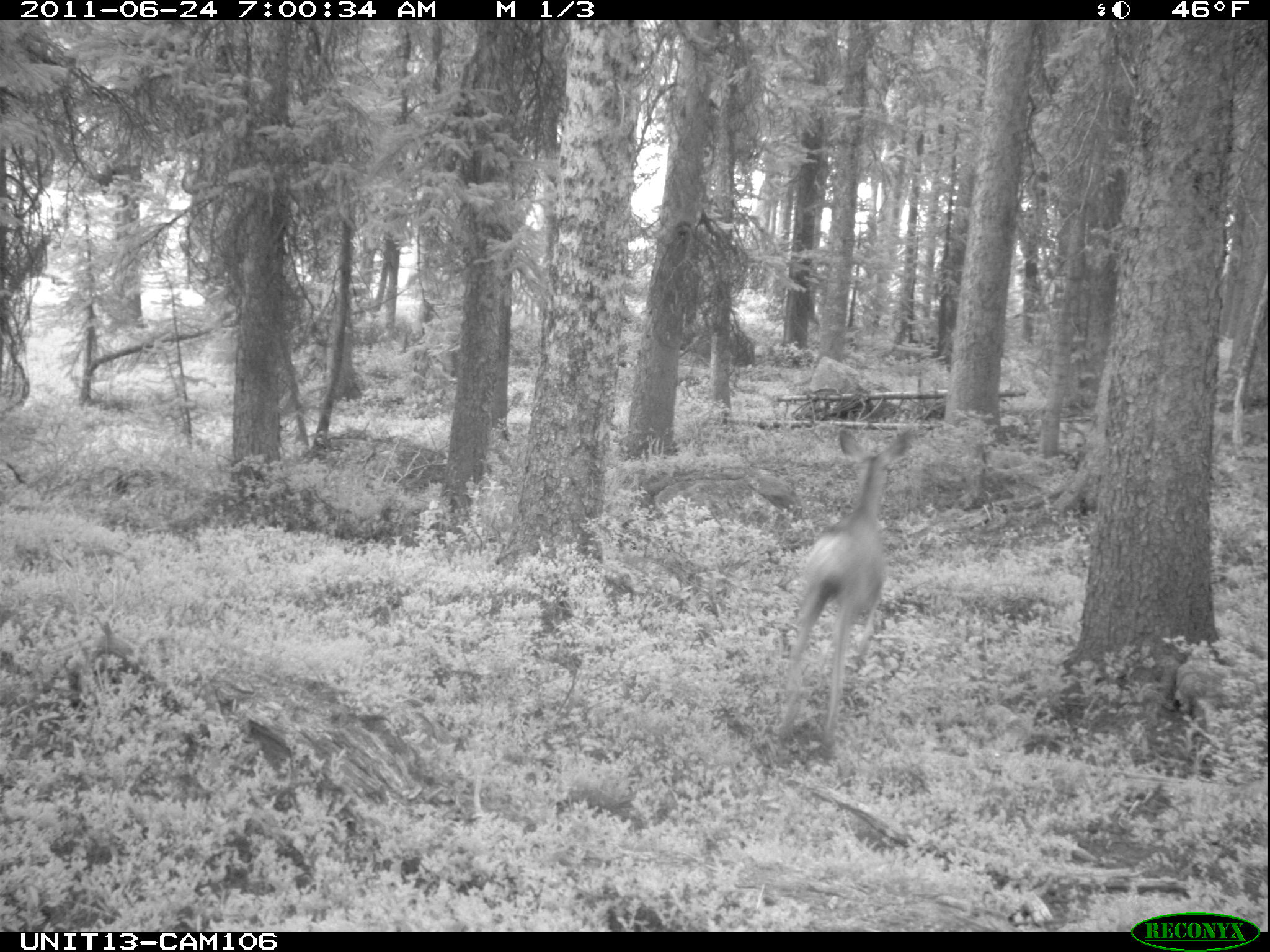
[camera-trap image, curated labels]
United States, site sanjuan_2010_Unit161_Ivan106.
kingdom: Animalia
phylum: Chordata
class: Mammalia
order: Artiodactyla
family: Cervidae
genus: Odocoileus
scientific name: Odocoileus hemionus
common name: mule deer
Odocoileus hemionus (mule deer).